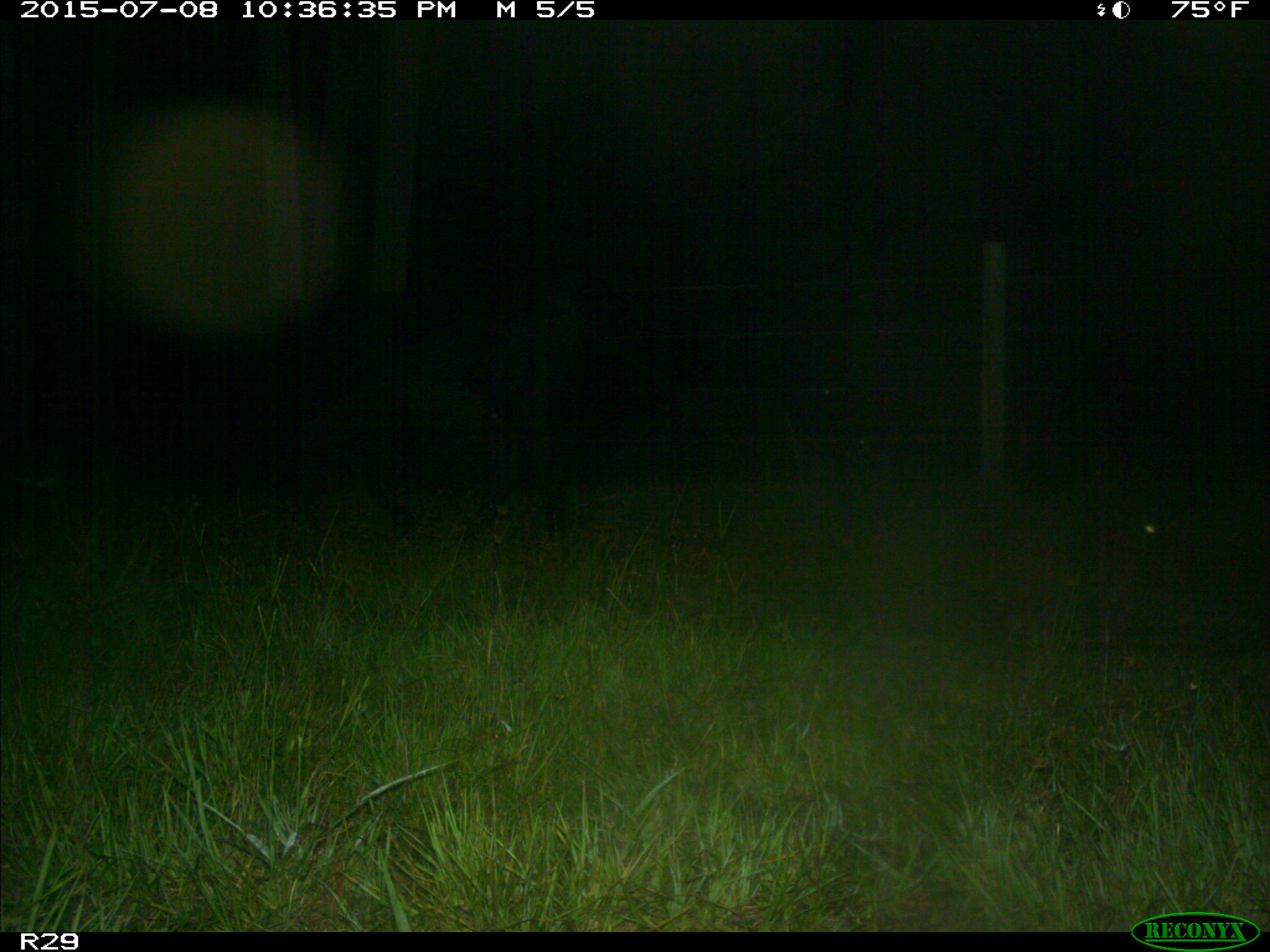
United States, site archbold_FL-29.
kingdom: Animalia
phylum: Chordata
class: Mammalia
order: Artiodactyla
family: Bovidae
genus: Bos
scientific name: Bos taurus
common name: domestic cow